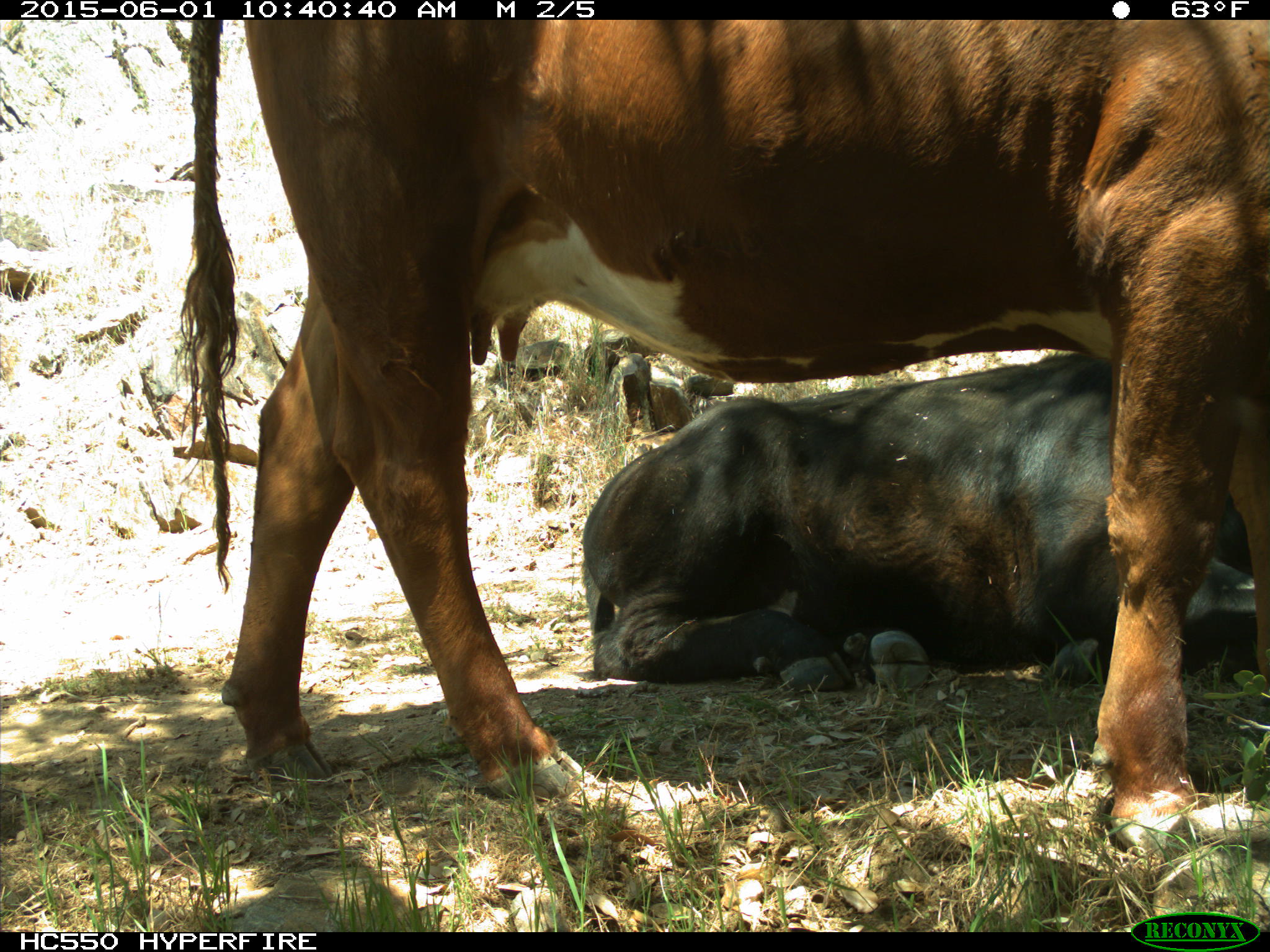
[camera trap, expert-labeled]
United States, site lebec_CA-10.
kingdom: Animalia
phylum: Chordata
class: Mammalia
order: Artiodactyla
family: Bovidae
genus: Bos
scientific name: Bos taurus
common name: domestic cow